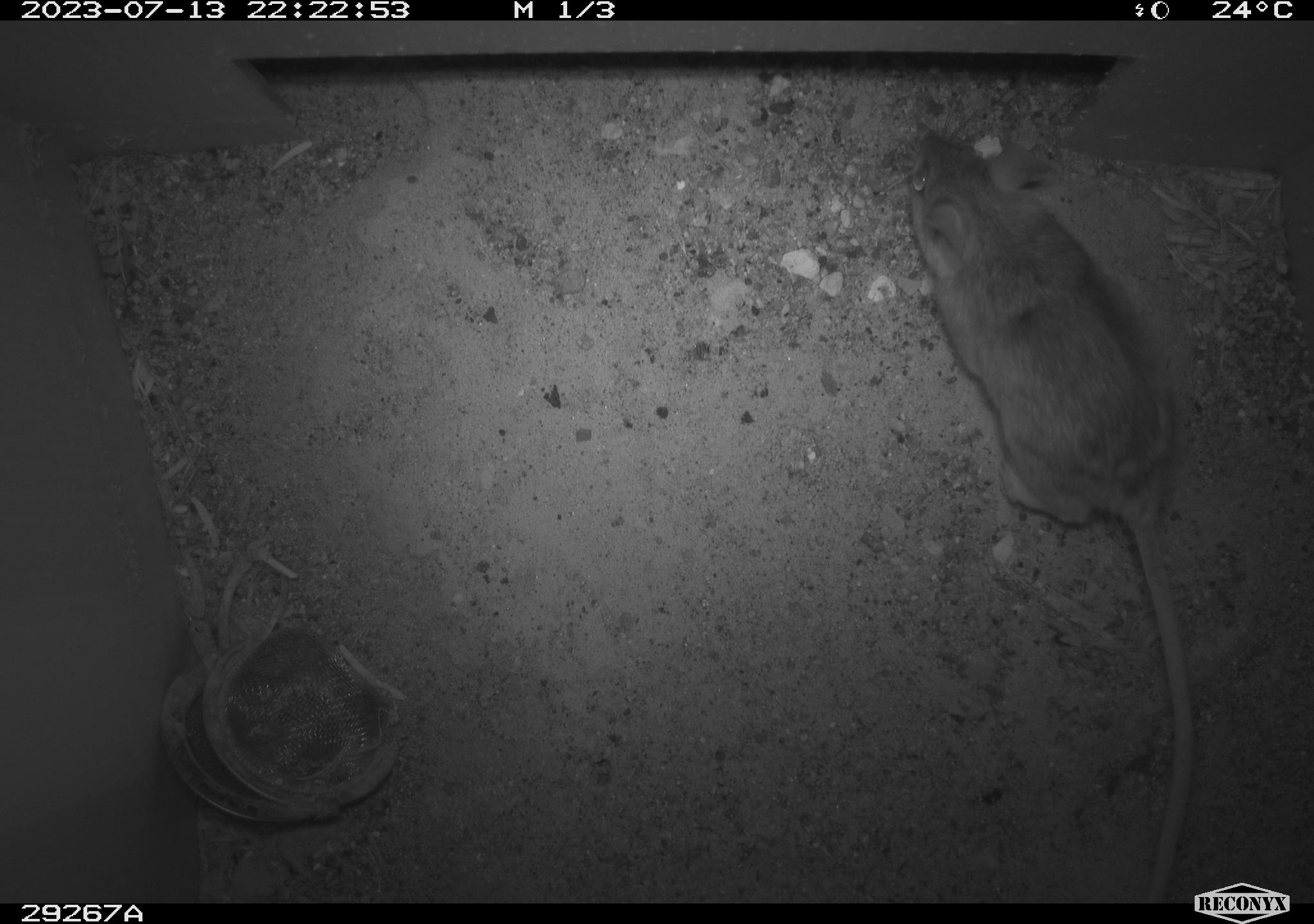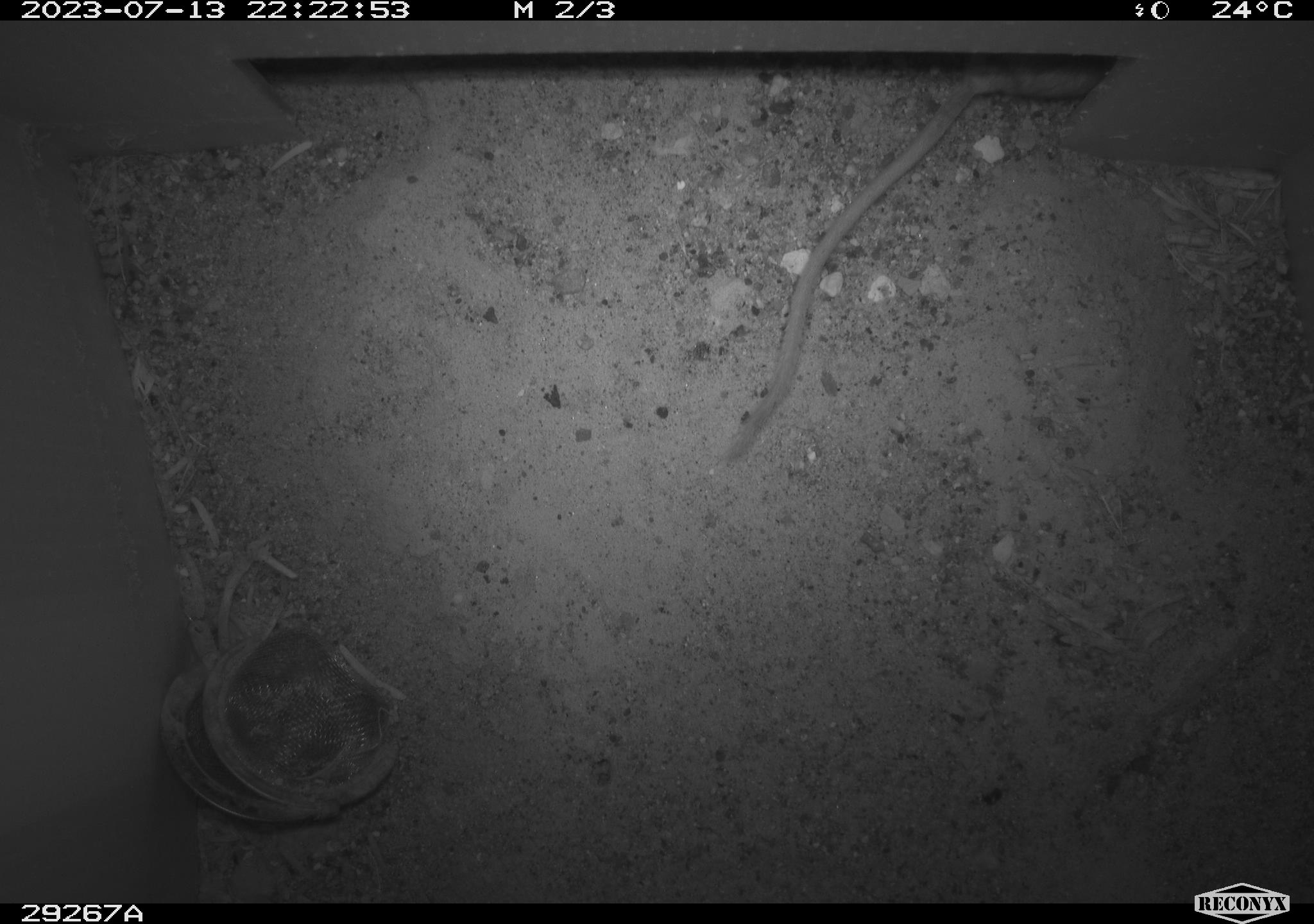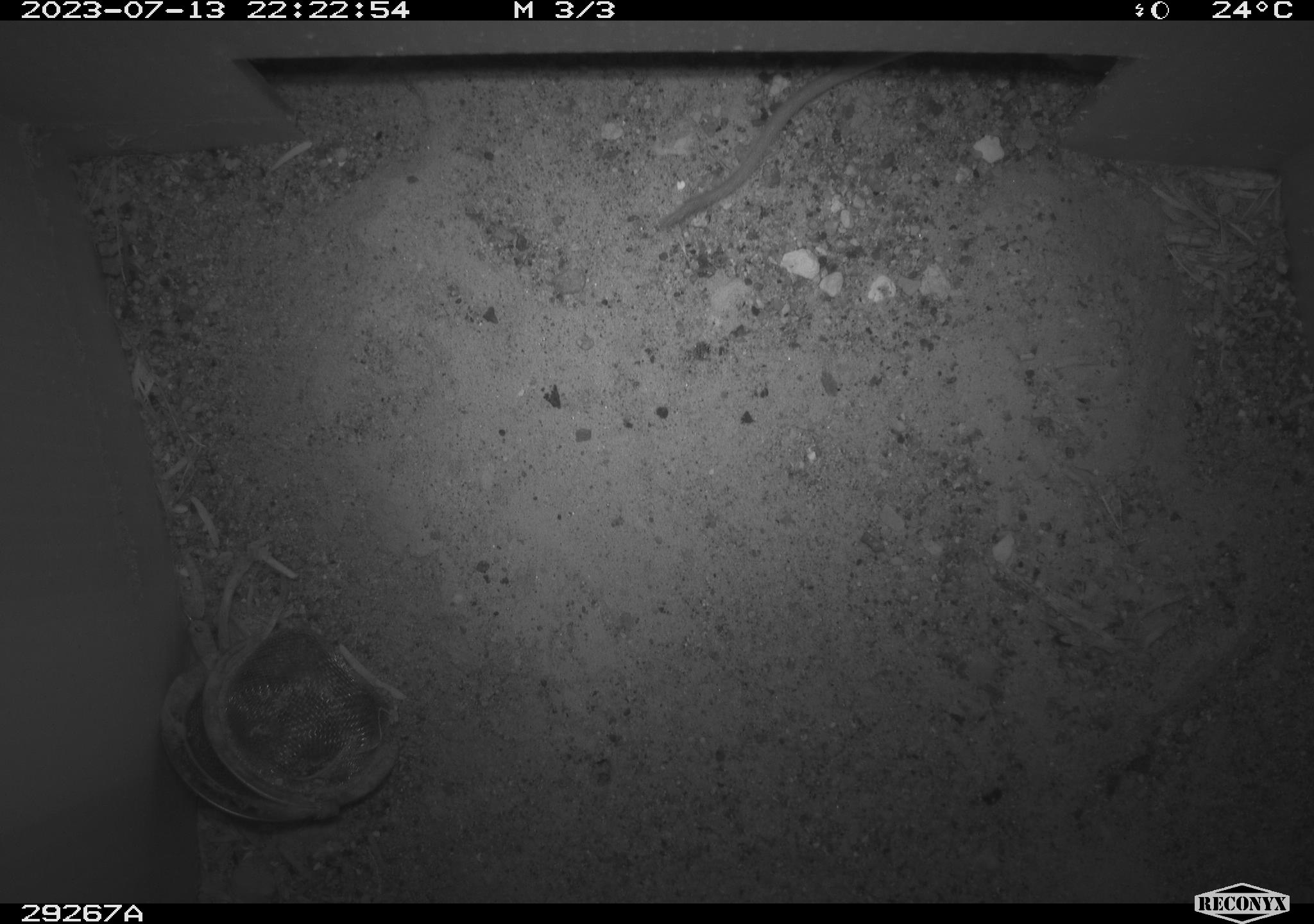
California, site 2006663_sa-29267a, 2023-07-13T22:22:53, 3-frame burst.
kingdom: Animalia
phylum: Chordata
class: Mammalia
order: Rodentia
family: Cricetidae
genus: Peromyscus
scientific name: Peromyscus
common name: deer mice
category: peromyscus species